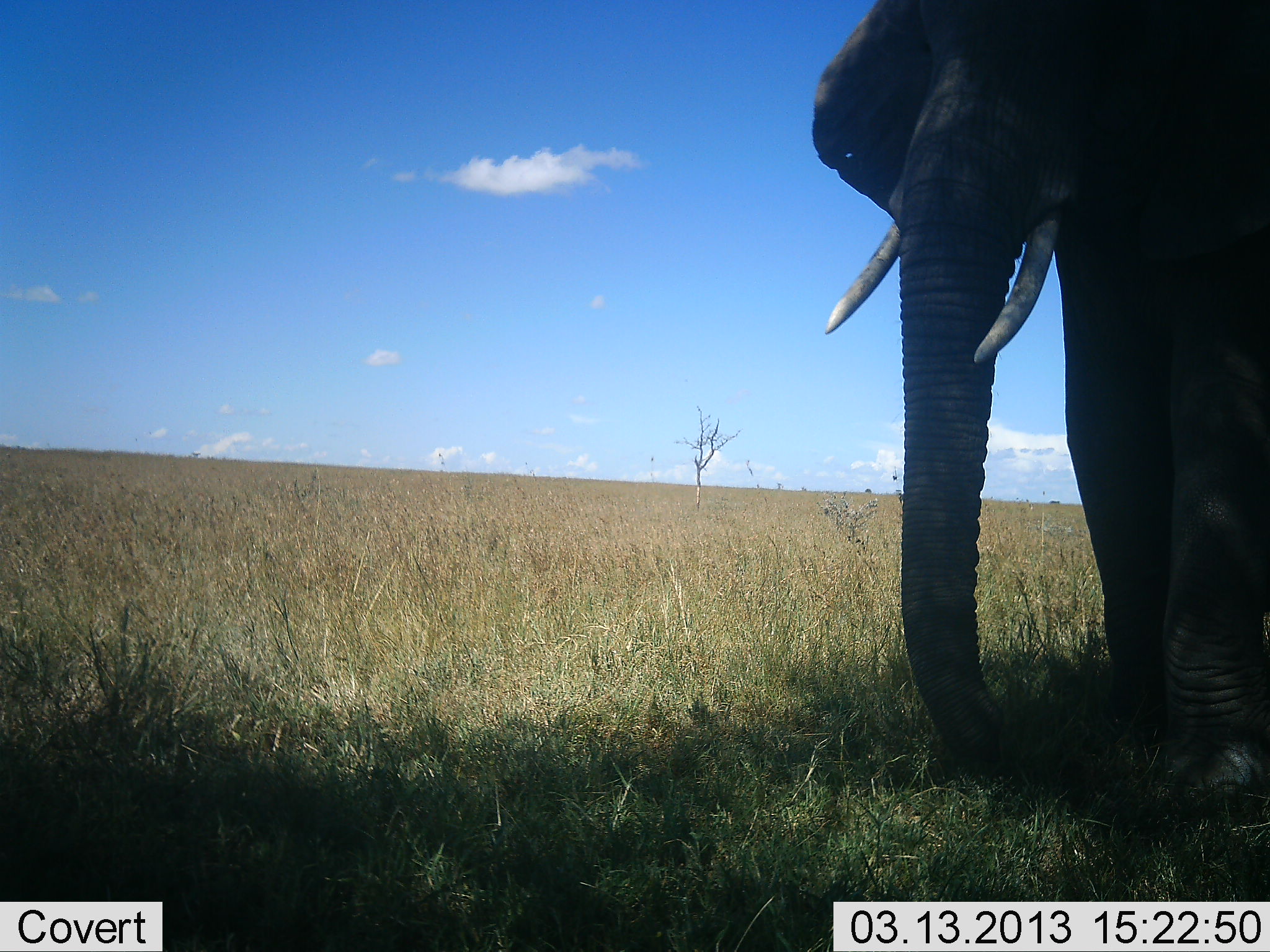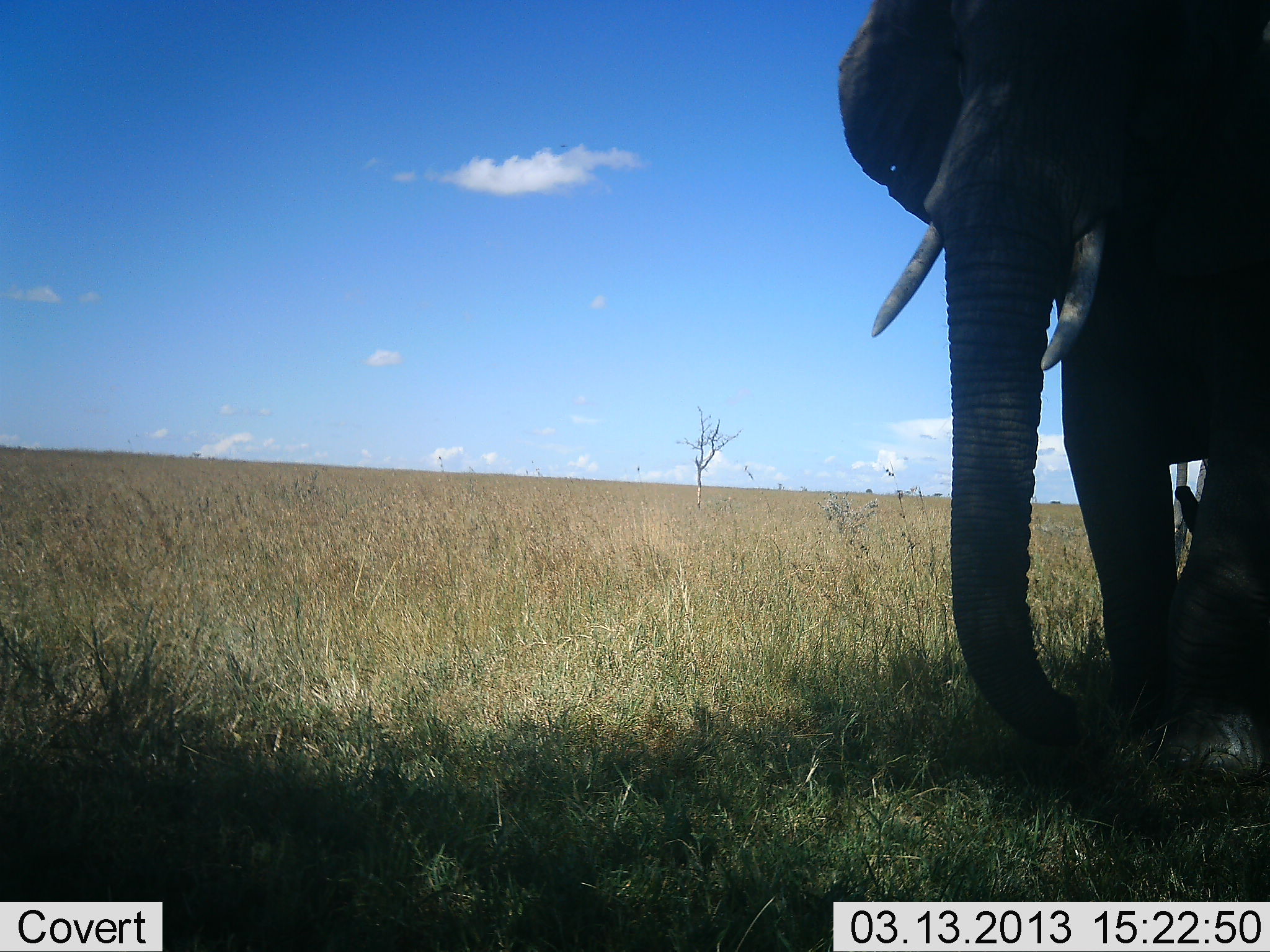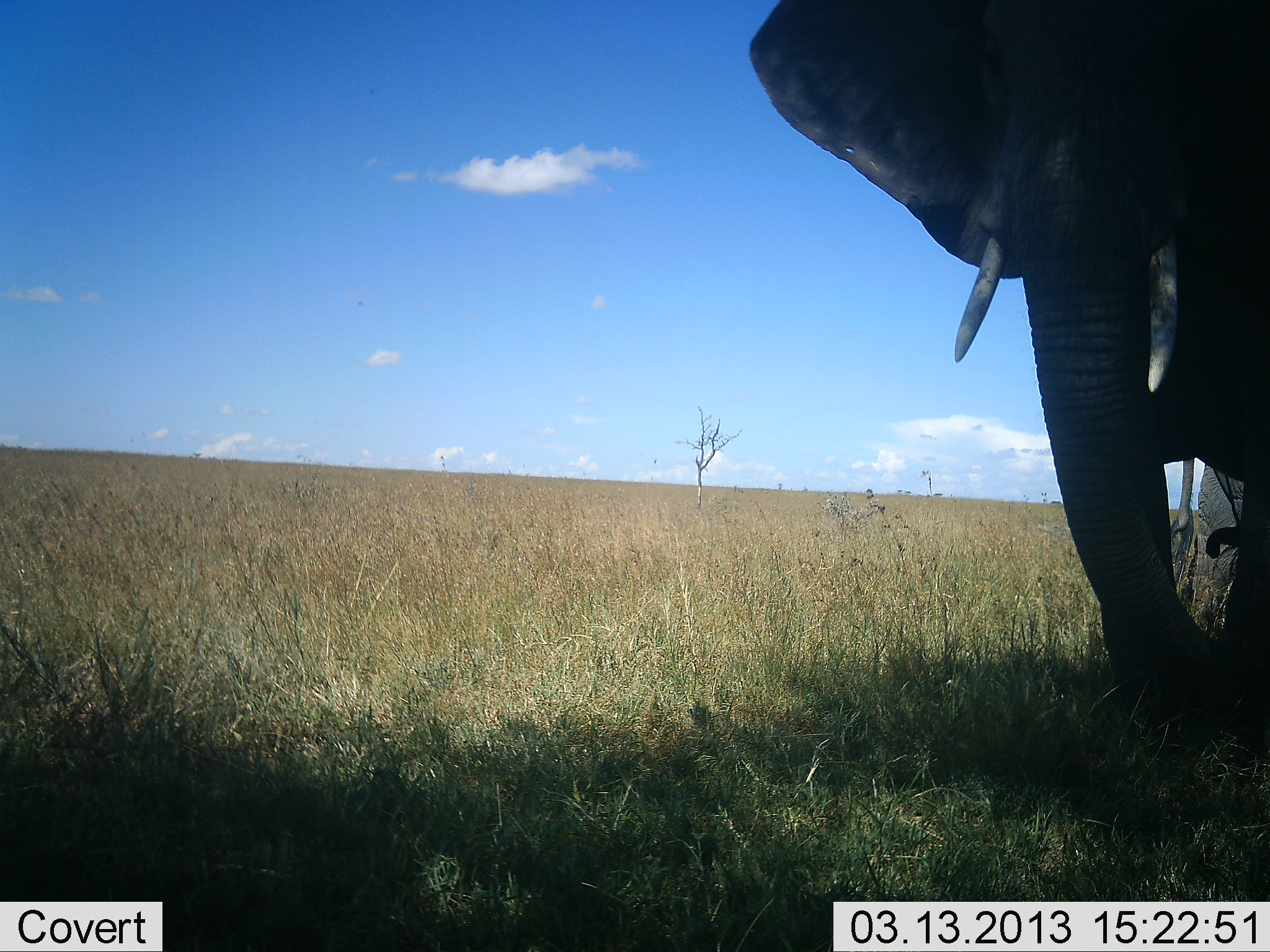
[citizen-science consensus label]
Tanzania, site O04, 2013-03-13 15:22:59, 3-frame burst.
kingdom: Animalia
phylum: Chordata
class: Mammalia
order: Proboscidea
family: Elephantidae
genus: Loxodonta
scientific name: Loxodonta africana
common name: african bush elephant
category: elephant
Elephant (african bush elephant) (Loxodonta africana), count 1. Behavior (volunteer vote fractions): standing 62%, resting 0%, moving 35%, interacting 0%. Young present (vote fraction): 8%. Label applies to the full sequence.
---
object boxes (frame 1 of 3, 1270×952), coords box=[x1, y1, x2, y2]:
animal: box=[808, 0, 1270, 815]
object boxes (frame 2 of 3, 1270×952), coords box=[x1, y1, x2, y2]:
animal: box=[837, 0, 1270, 791]; box=[1171, 460, 1209, 572]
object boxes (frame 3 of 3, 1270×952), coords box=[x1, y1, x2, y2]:
animal: box=[747, 0, 1270, 730]; box=[1169, 457, 1246, 616]